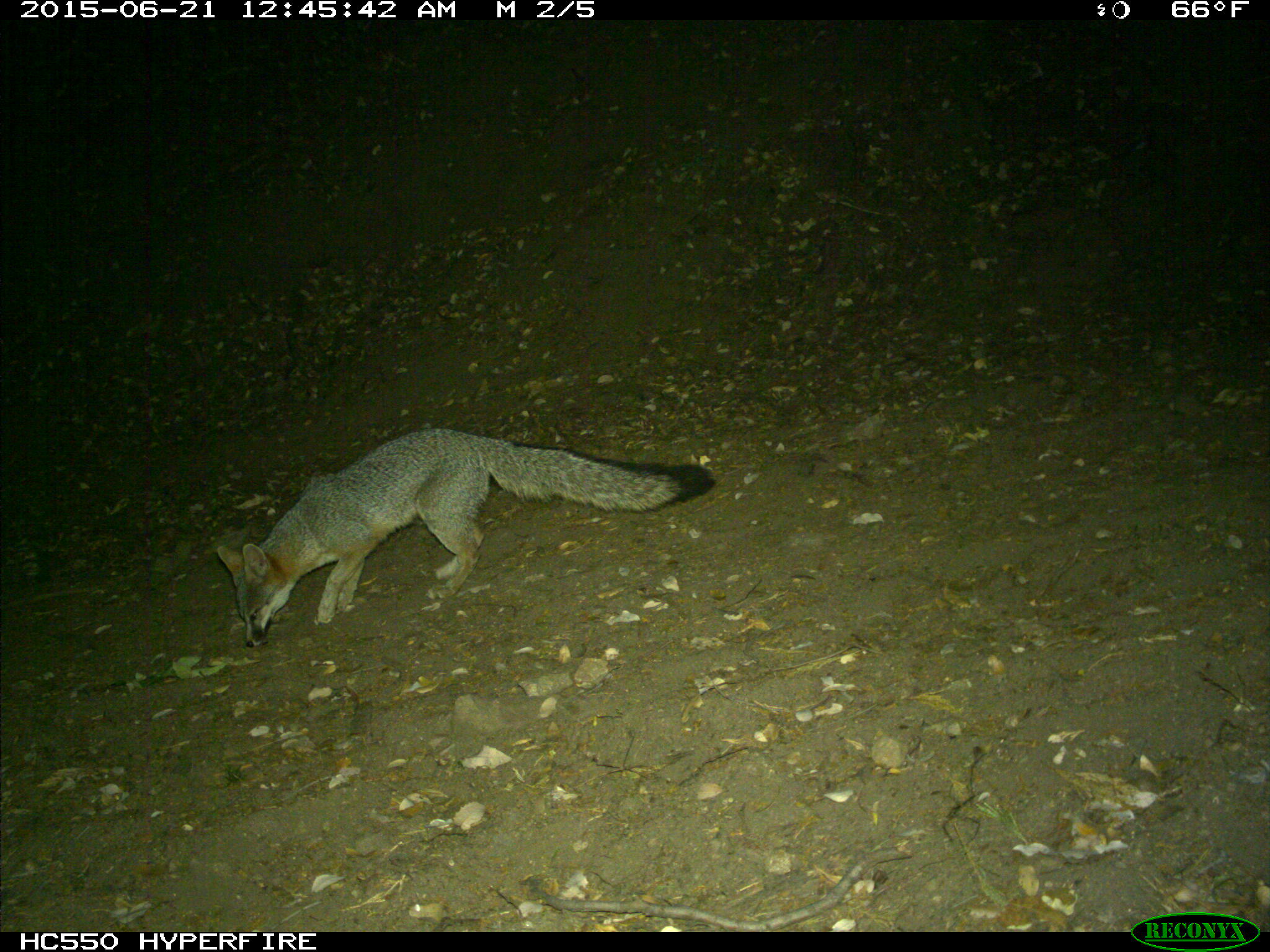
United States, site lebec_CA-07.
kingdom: Animalia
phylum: Chordata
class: Mammalia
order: Carnivora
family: Canidae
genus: Urocyon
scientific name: Urocyon cinereoargenteus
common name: gray fox